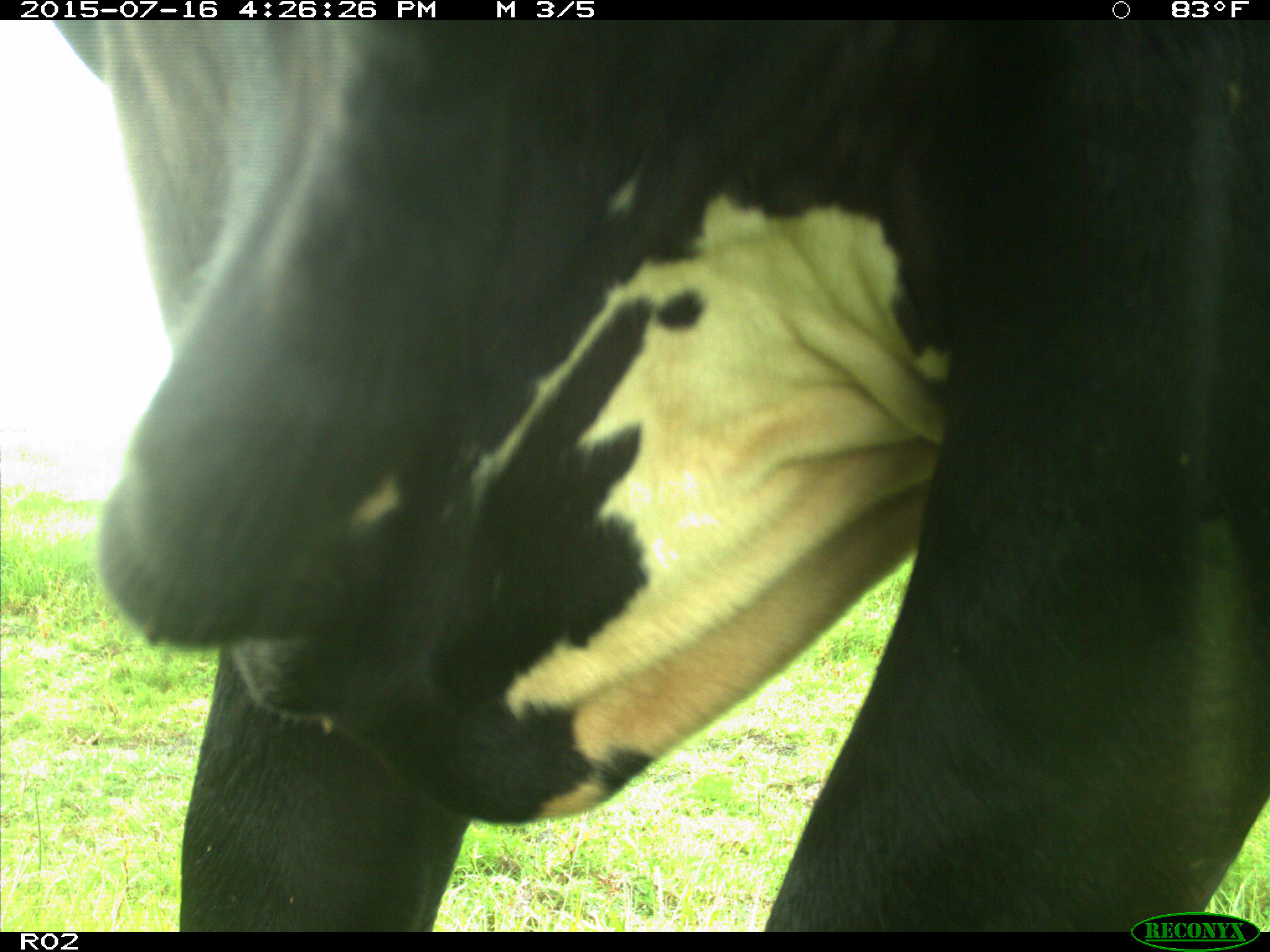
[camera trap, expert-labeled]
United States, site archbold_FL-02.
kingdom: Animalia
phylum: Chordata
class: Mammalia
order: Artiodactyla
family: Bovidae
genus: Bos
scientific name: Bos taurus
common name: domestic cow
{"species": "Bos taurus (domestic cow)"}